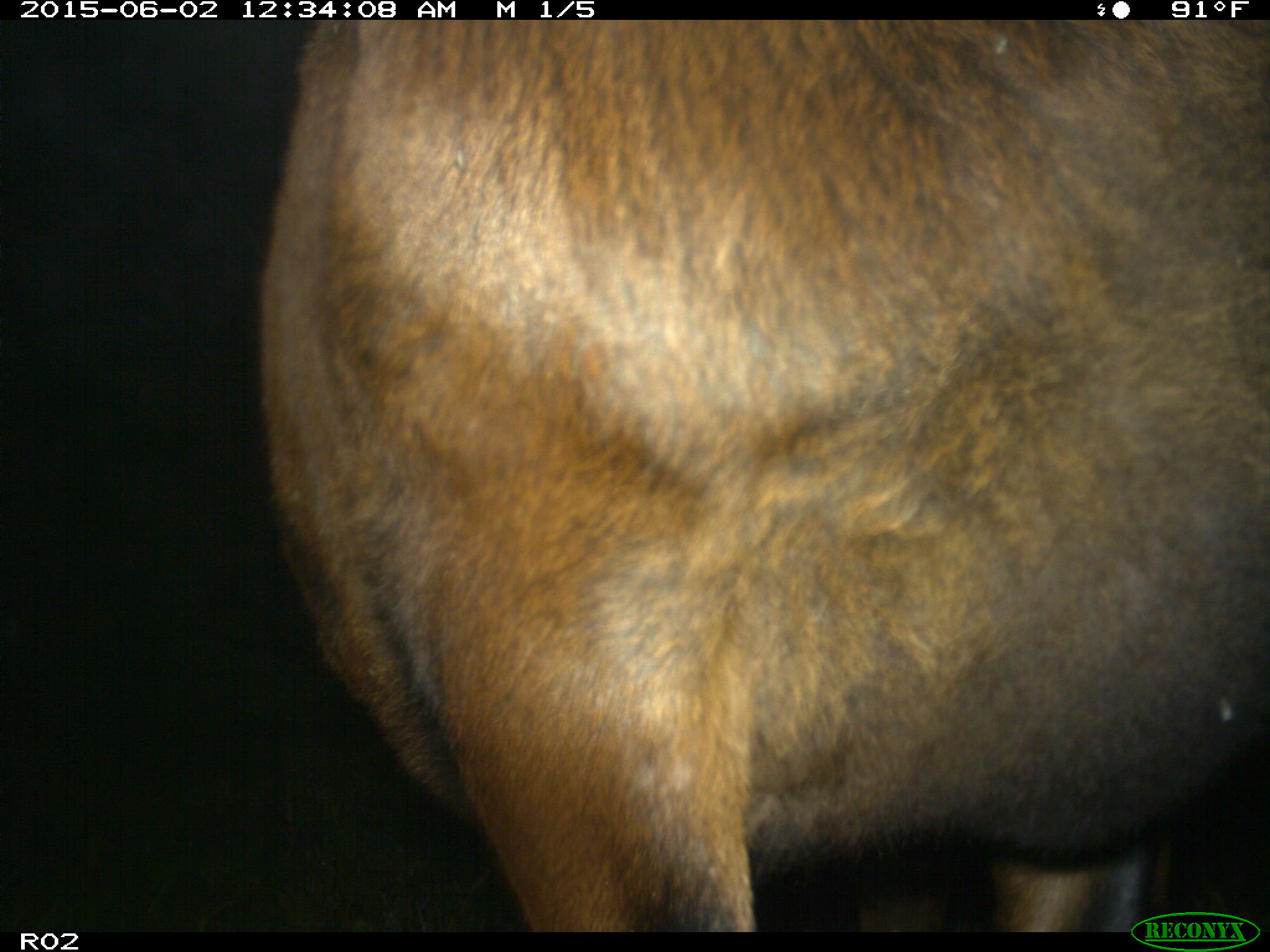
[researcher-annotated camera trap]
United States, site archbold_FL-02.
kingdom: Animalia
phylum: Chordata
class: Mammalia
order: Artiodactyla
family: Bovidae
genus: Bos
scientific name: Bos taurus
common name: domestic cow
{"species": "Bos taurus (domestic cow)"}